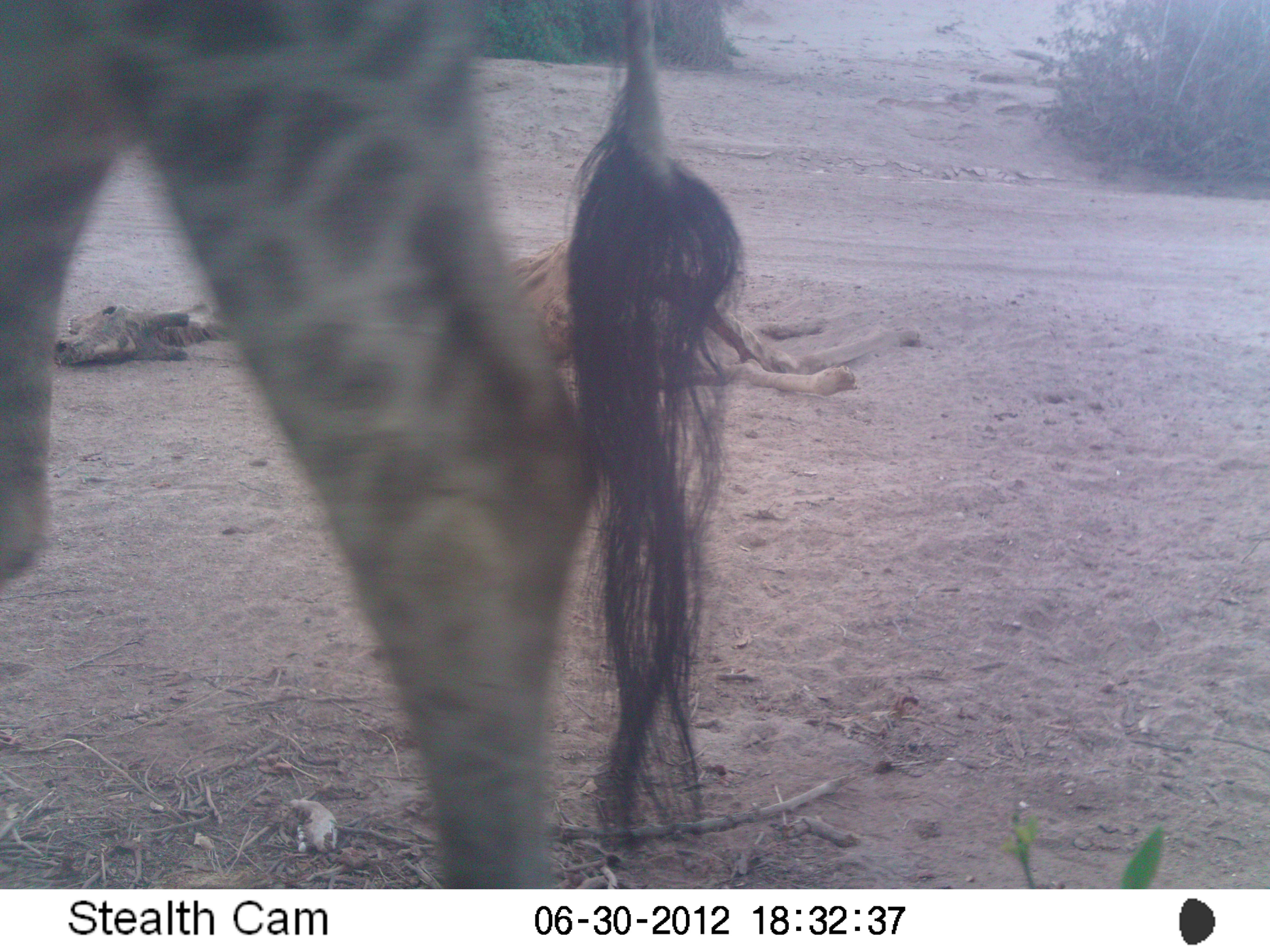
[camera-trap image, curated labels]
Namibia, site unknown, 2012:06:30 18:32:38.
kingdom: Animalia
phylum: Chordata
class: Mammalia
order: Artiodactyla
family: Giraffidae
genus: Giraffa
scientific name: Giraffa camelopardalis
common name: giraffe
Giraffa camelopardalis (giraffe).